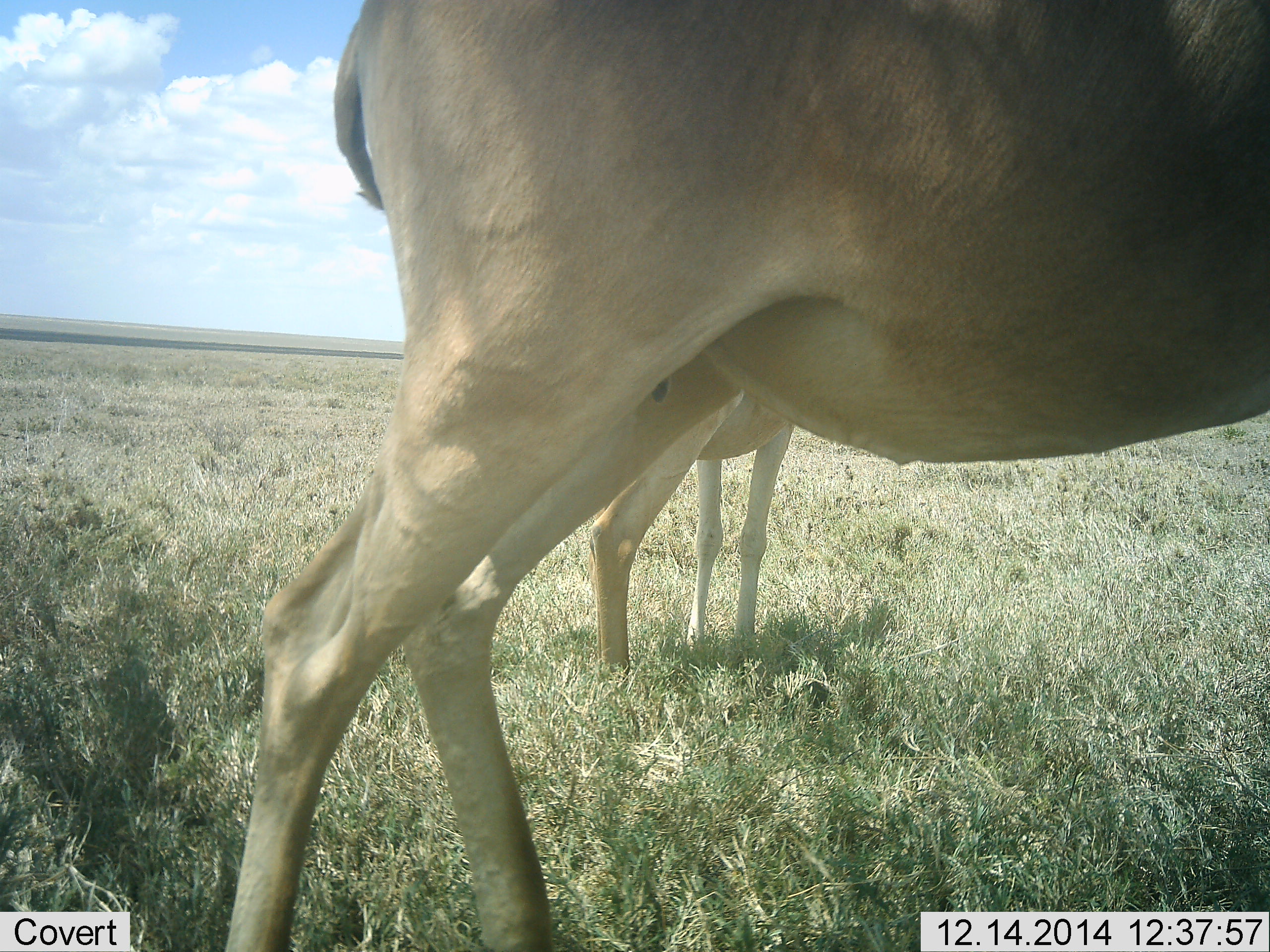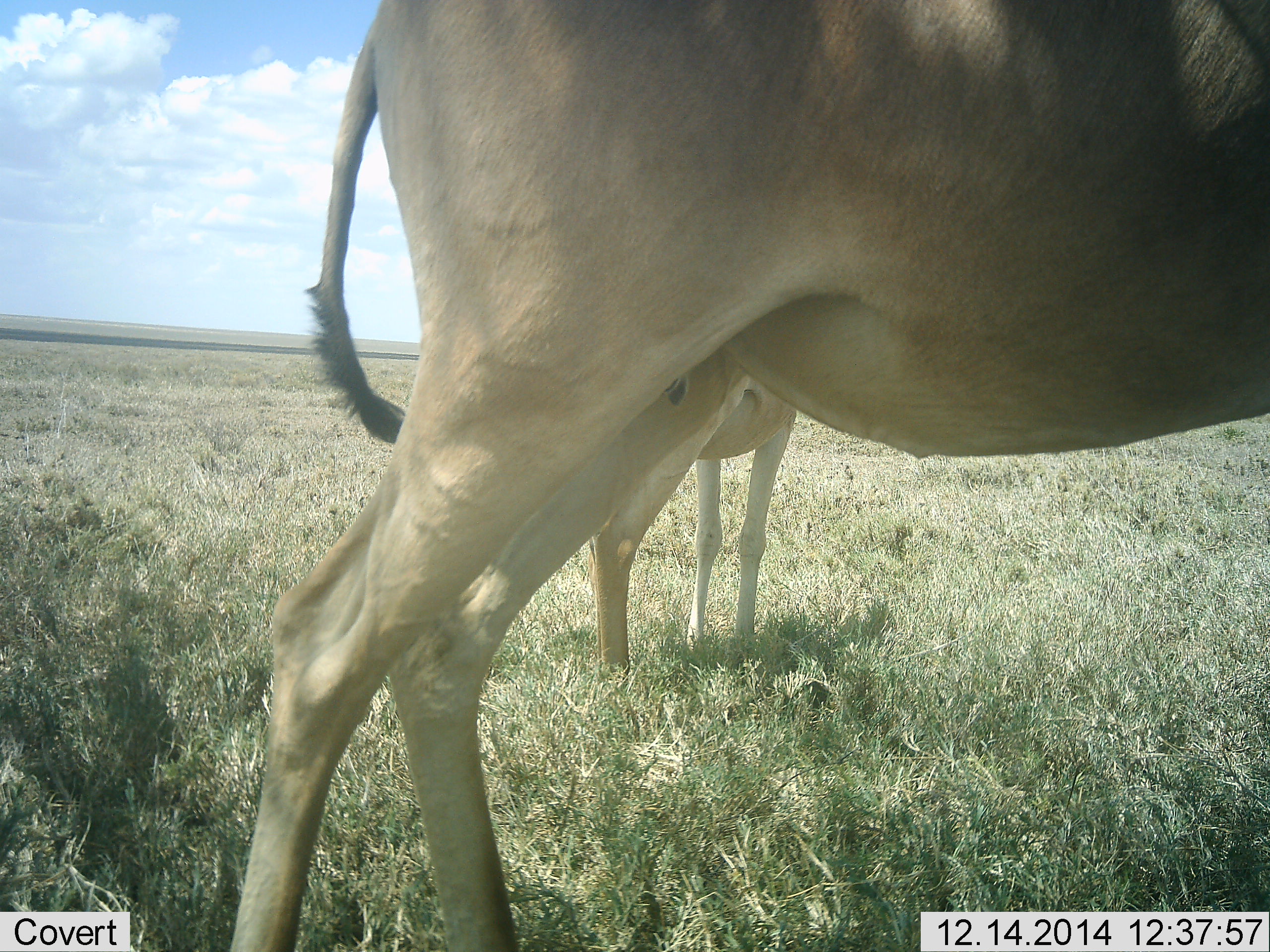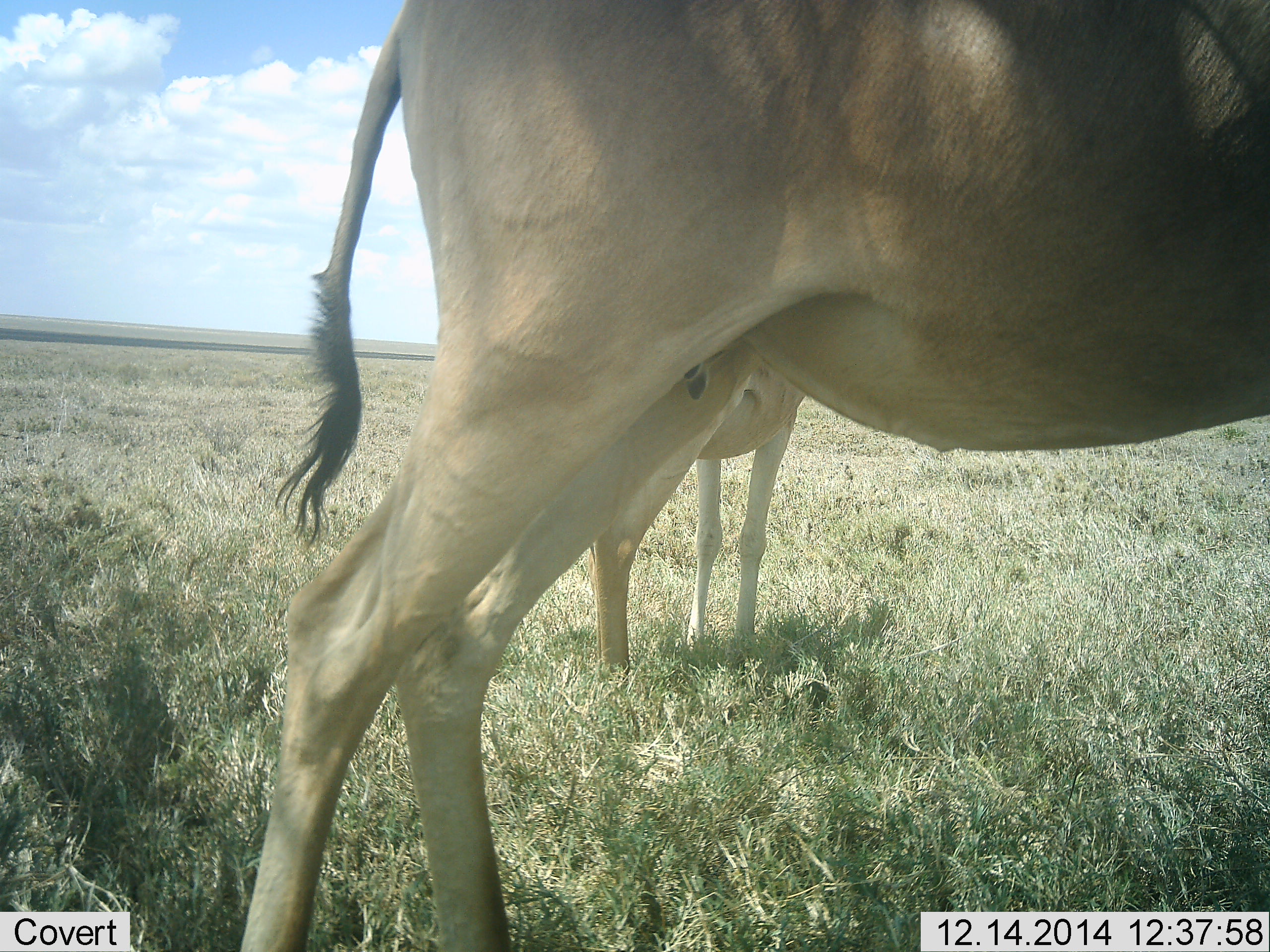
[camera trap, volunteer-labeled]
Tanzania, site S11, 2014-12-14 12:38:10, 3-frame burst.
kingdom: Animalia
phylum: Chordata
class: Mammalia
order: Artiodactyla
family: Bovidae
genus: Alcelaphus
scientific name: Alcelaphus buselaphus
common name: hartebeest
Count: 2.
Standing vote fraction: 100%.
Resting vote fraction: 10%.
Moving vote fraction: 0%.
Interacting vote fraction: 0%.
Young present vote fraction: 20%.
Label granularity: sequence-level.